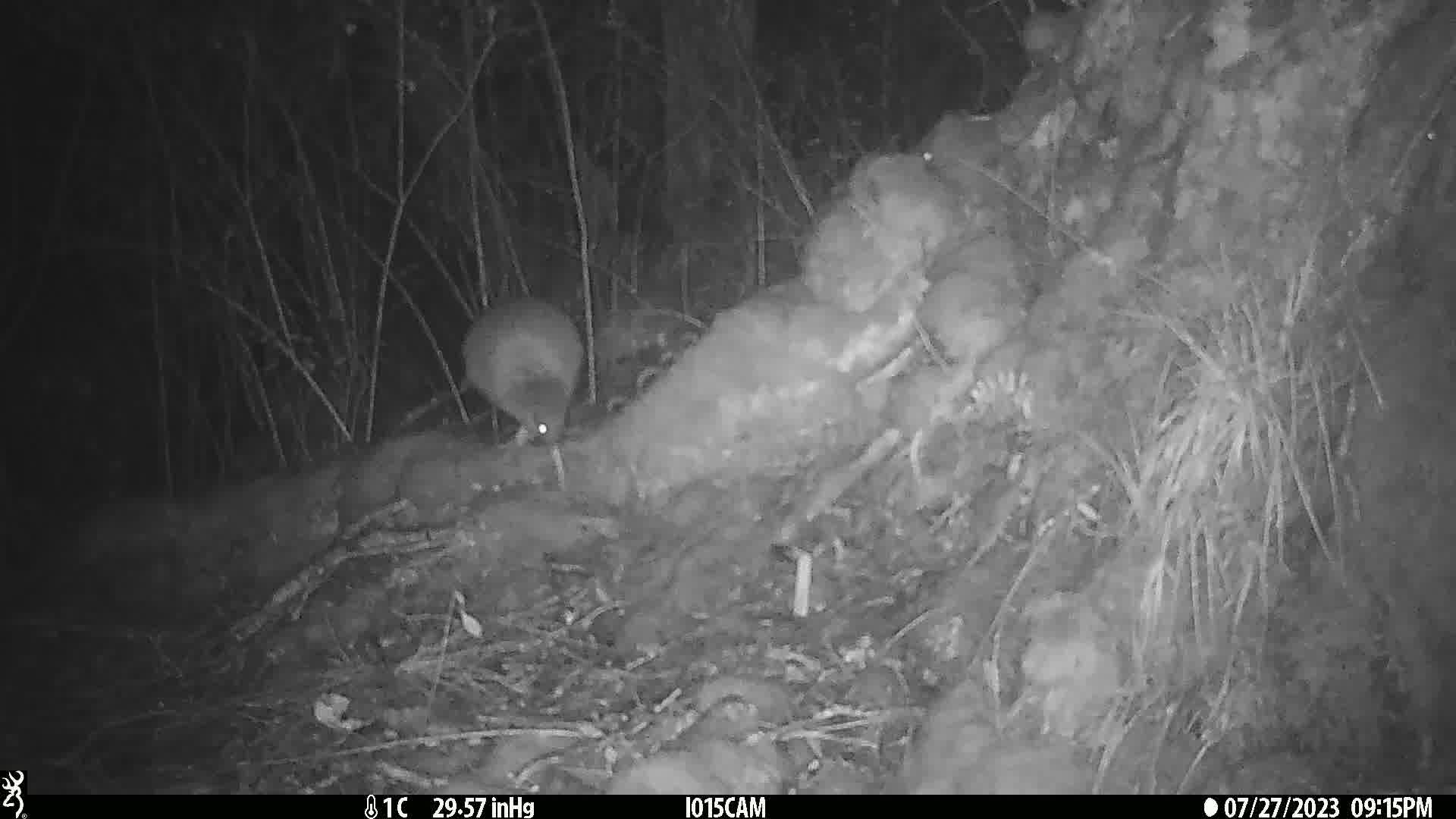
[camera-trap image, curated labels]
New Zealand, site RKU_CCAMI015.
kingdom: Animalia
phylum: Chordata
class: Aves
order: Apterygiformes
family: Apterygidae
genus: Apteryx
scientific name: Apteryx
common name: kiwi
Kiwi (Apteryx).